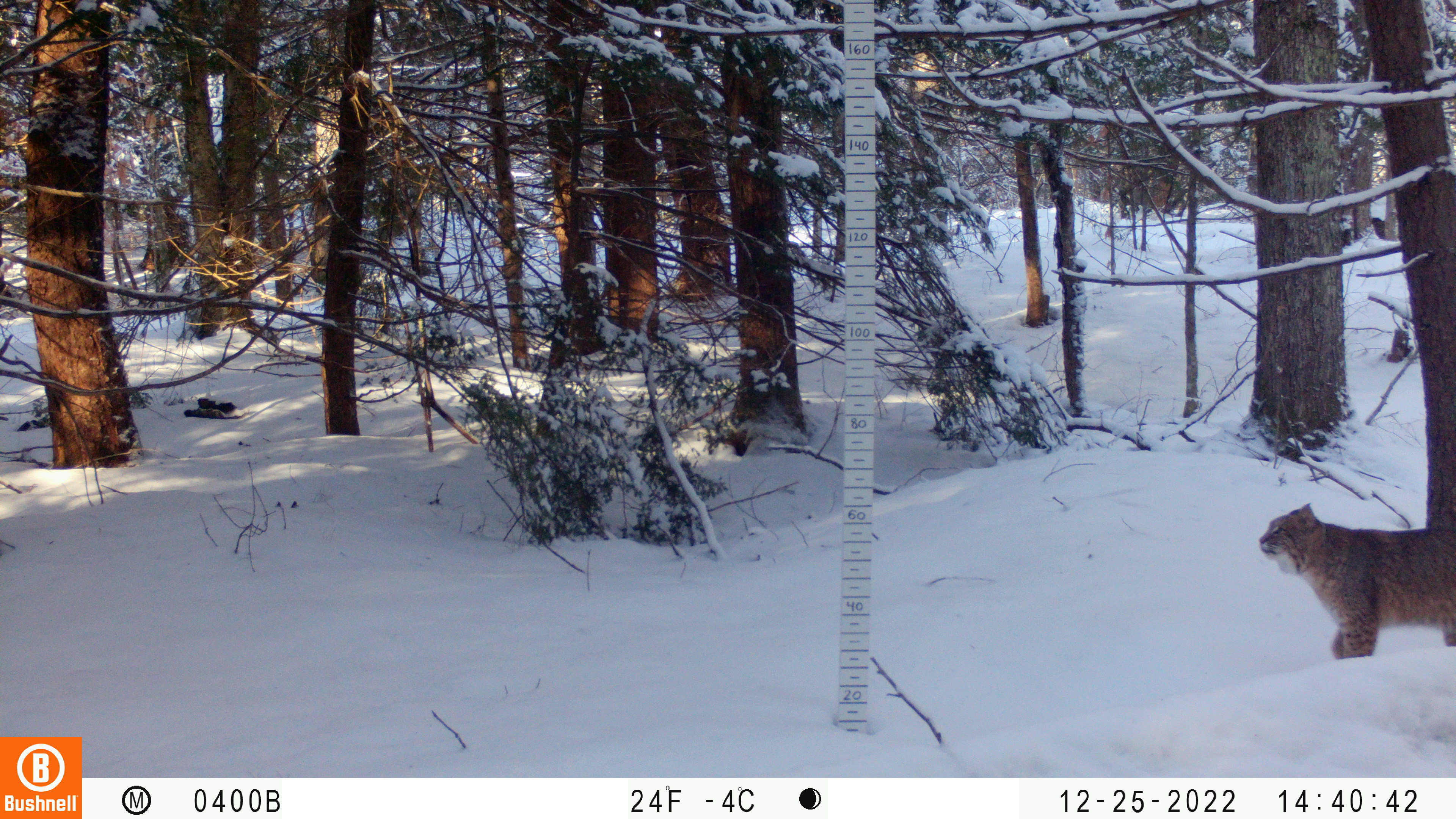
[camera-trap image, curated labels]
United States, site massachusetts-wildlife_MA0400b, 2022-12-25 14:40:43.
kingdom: Animalia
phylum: Chordata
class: Mammalia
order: Carnivora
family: Felidae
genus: Lynx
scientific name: Lynx rufus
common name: bobcat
Bobcat (Lynx rufus).